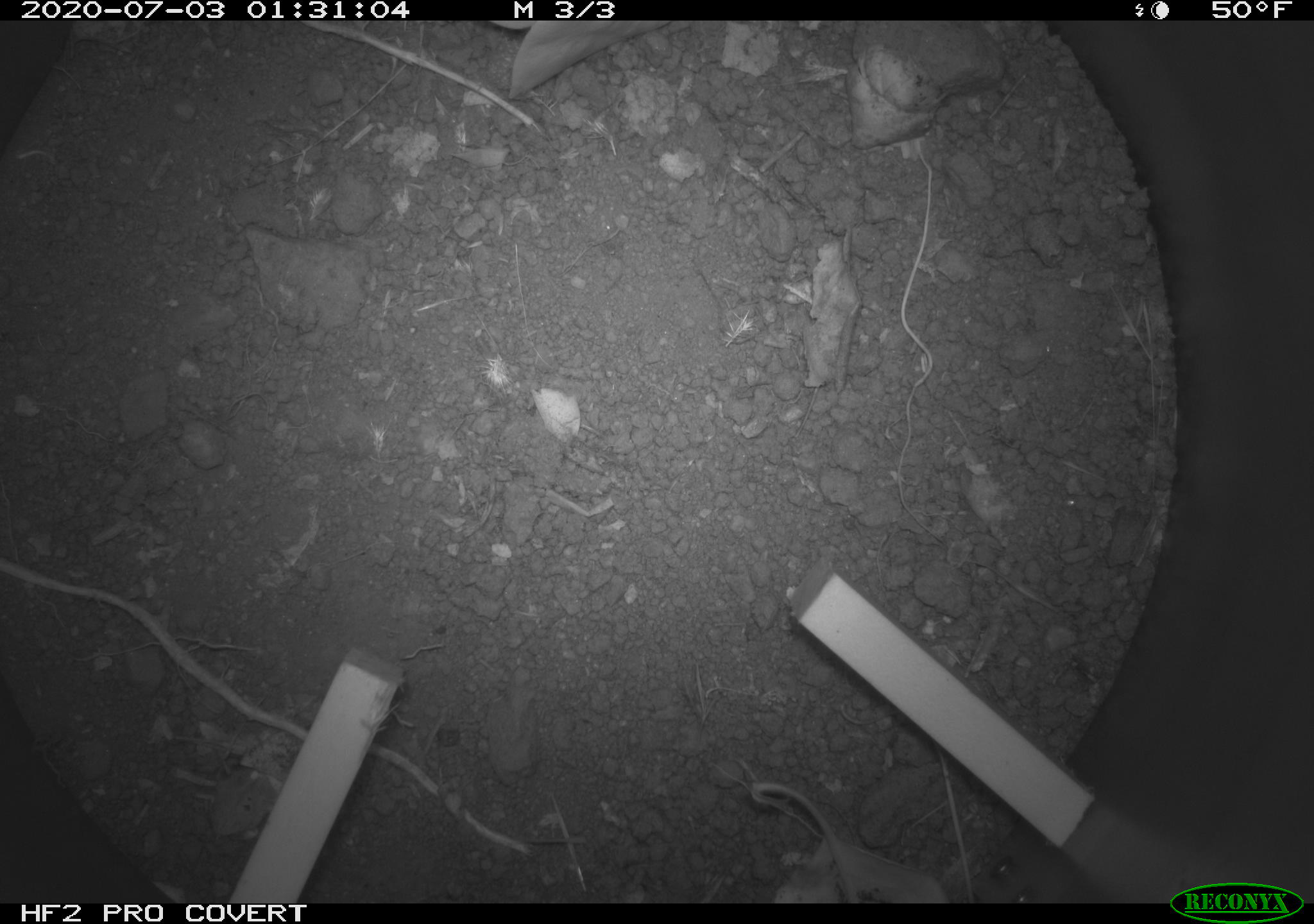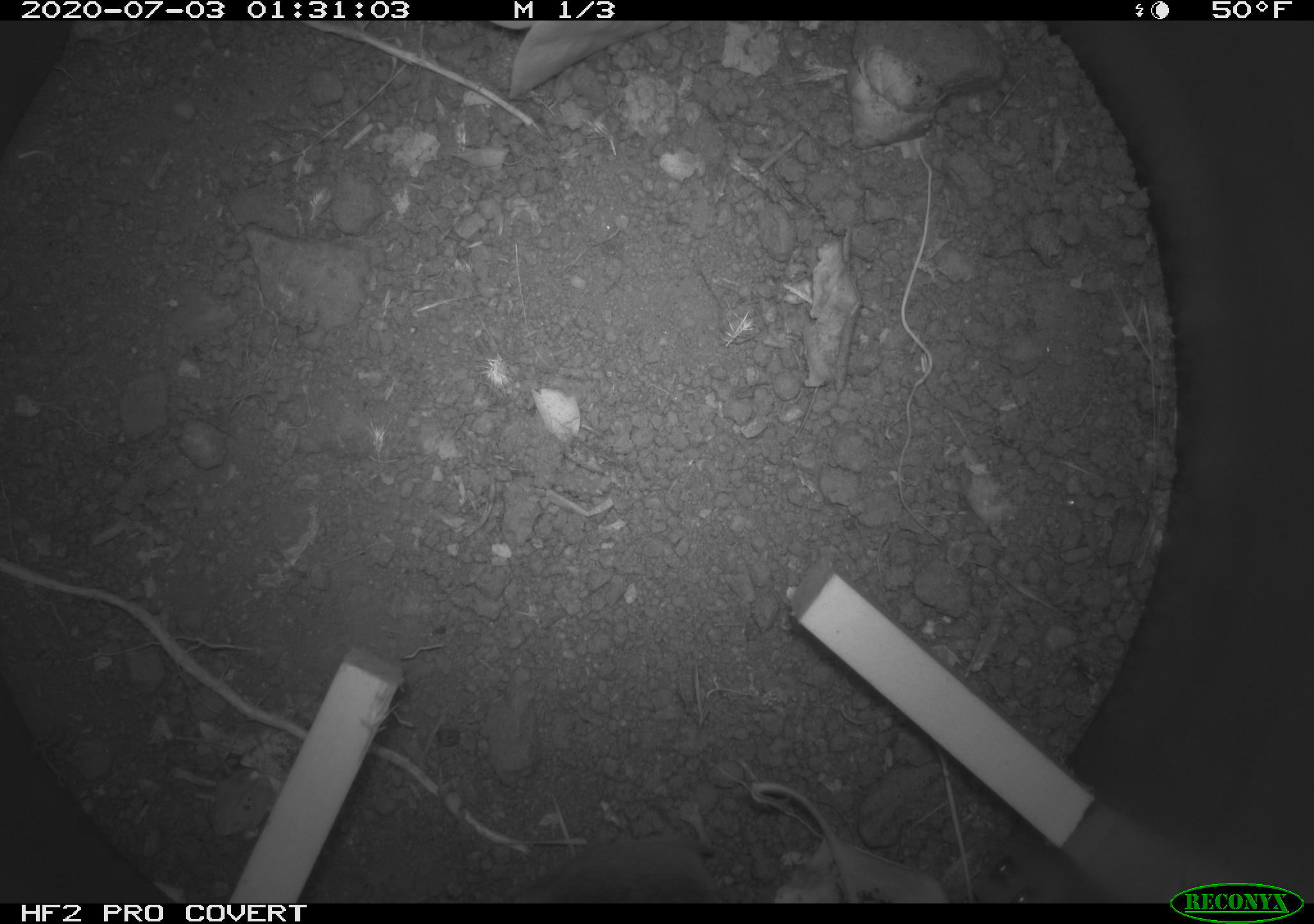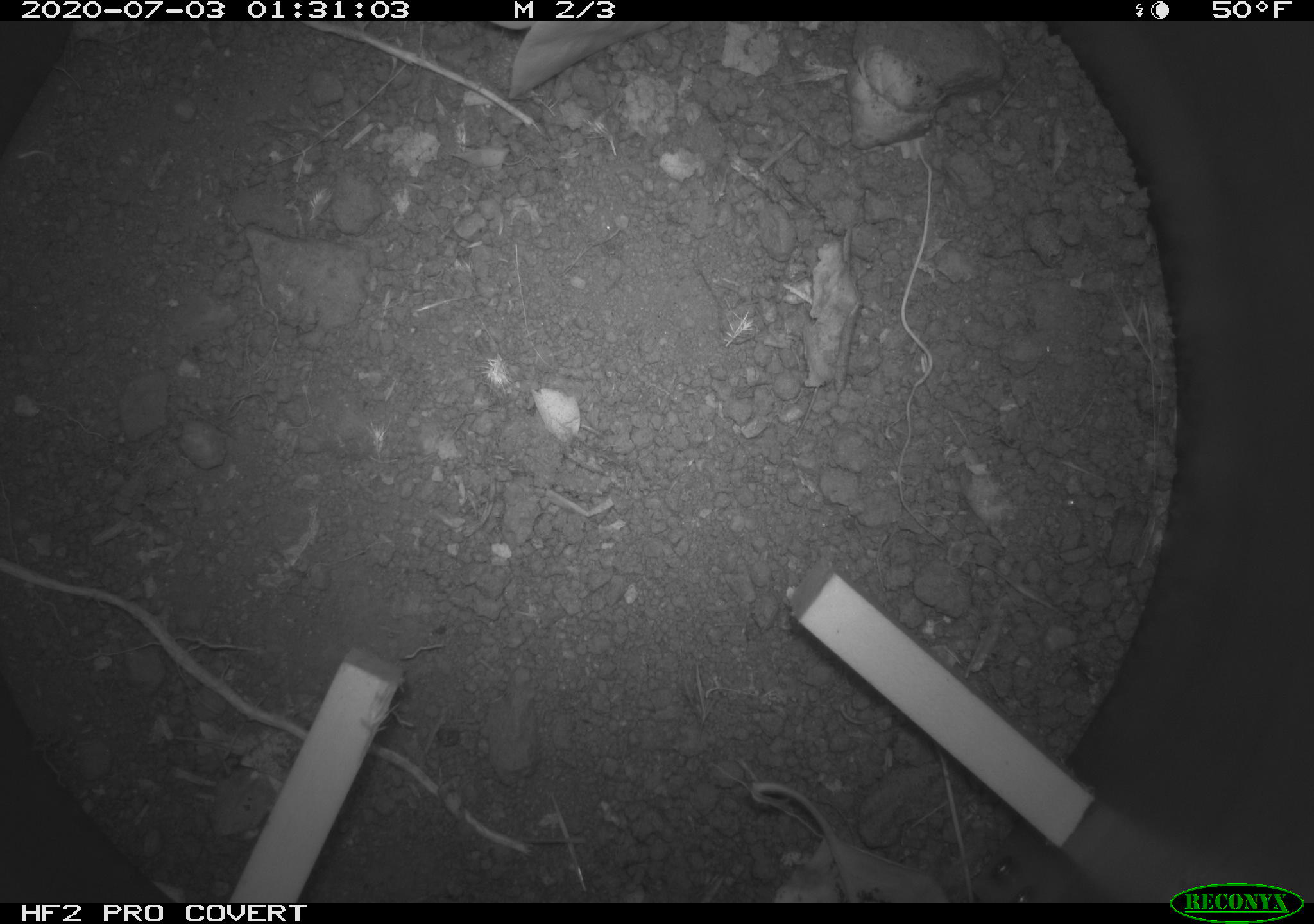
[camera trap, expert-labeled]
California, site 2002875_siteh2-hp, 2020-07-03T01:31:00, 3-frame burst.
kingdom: Animalia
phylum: Chordata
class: Mammalia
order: Rodentia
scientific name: Rodentia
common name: rodent